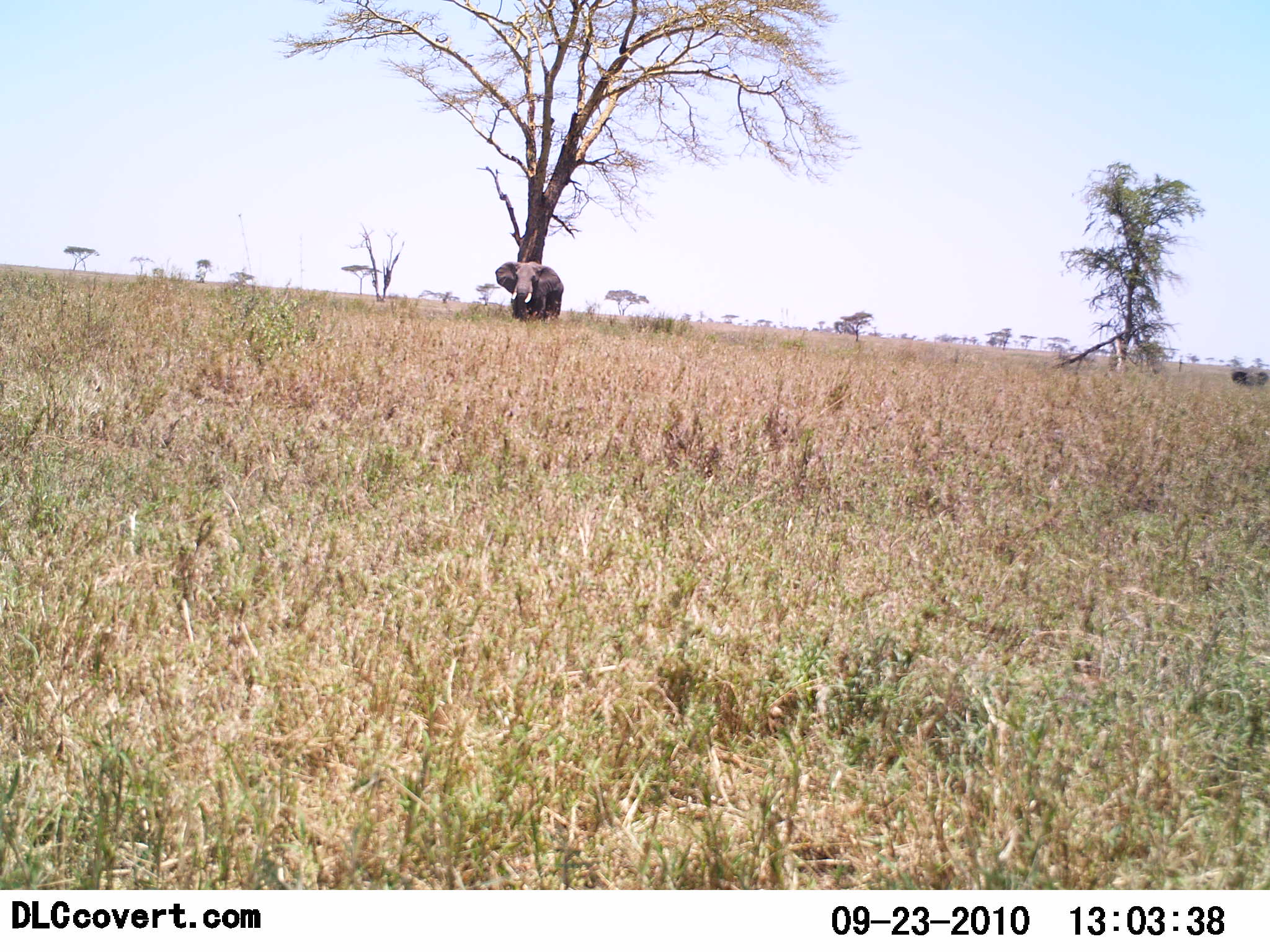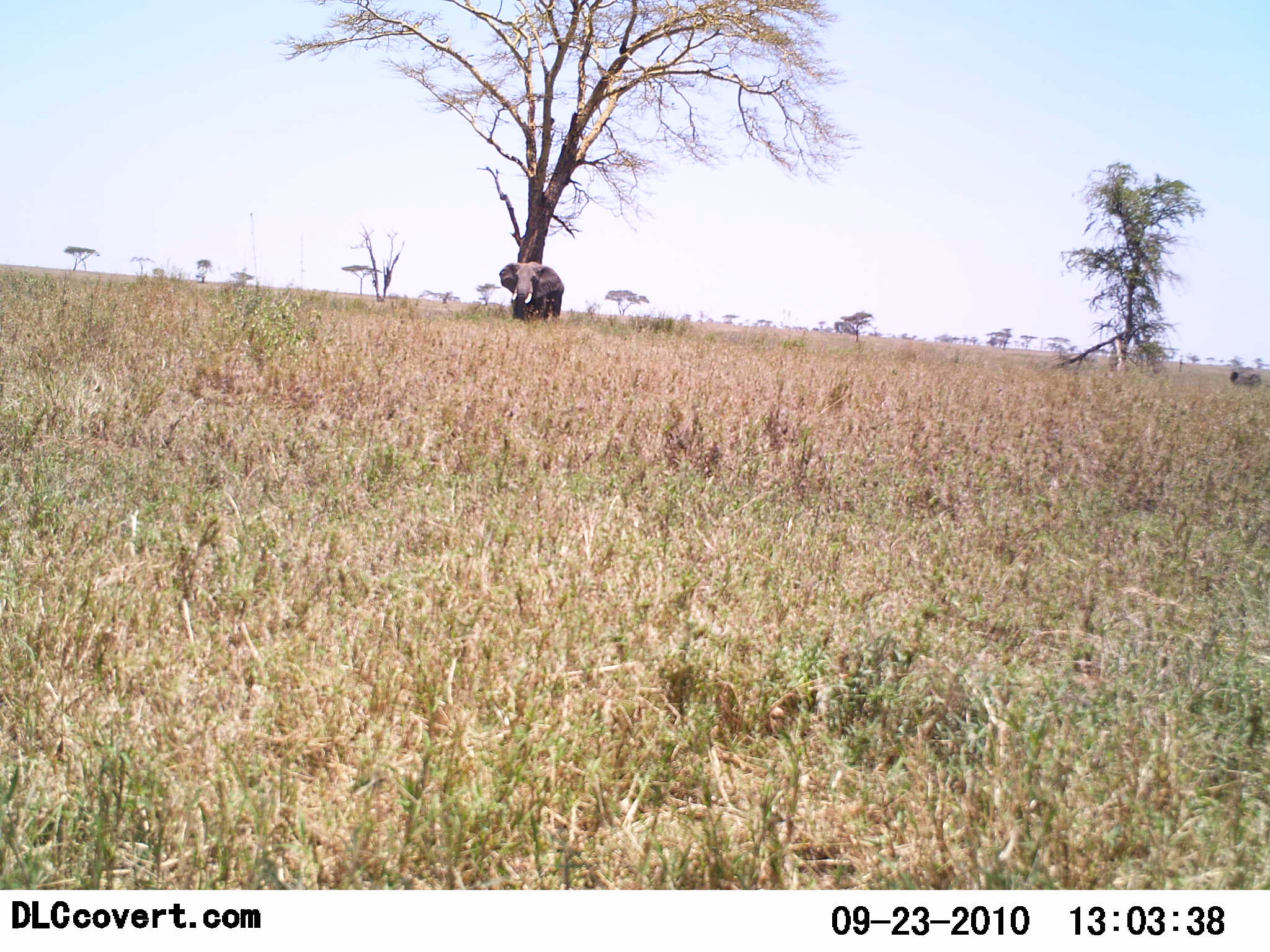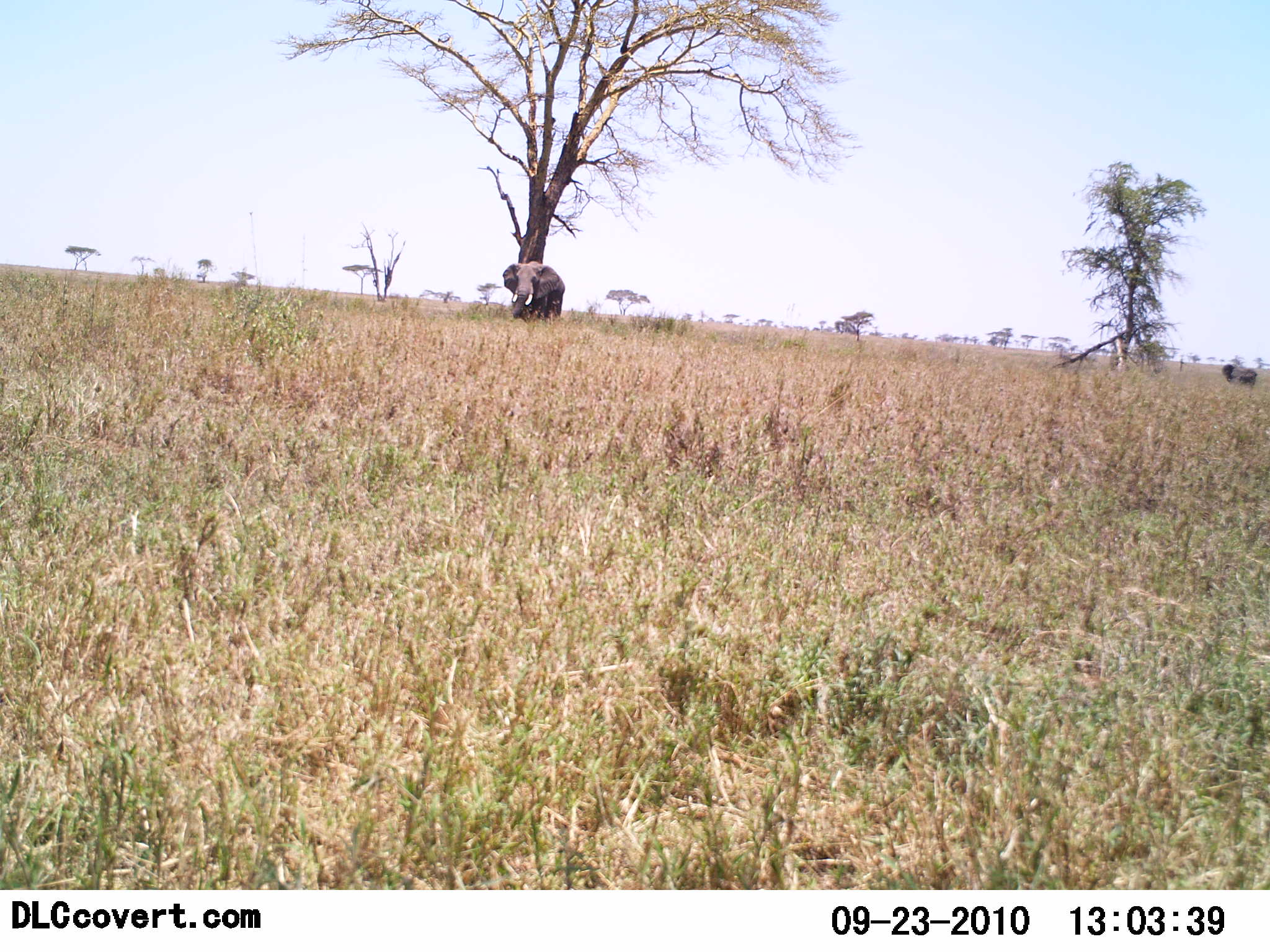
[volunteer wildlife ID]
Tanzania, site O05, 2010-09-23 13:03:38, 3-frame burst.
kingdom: Animalia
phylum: Chordata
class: Mammalia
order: Proboscidea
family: Elephantidae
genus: Loxodonta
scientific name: Loxodonta africana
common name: african bush elephant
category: elephant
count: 2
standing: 92%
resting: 0%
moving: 8%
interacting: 0%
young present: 15%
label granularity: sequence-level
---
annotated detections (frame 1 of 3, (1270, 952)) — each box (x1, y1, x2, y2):
animal: (494, 259, 566, 326)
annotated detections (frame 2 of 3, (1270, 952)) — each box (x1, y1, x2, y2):
animal: (499, 263, 564, 321); (1229, 365, 1263, 389)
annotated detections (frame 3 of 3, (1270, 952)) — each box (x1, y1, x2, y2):
animal: (501, 259, 567, 336); (1221, 362, 1259, 389)